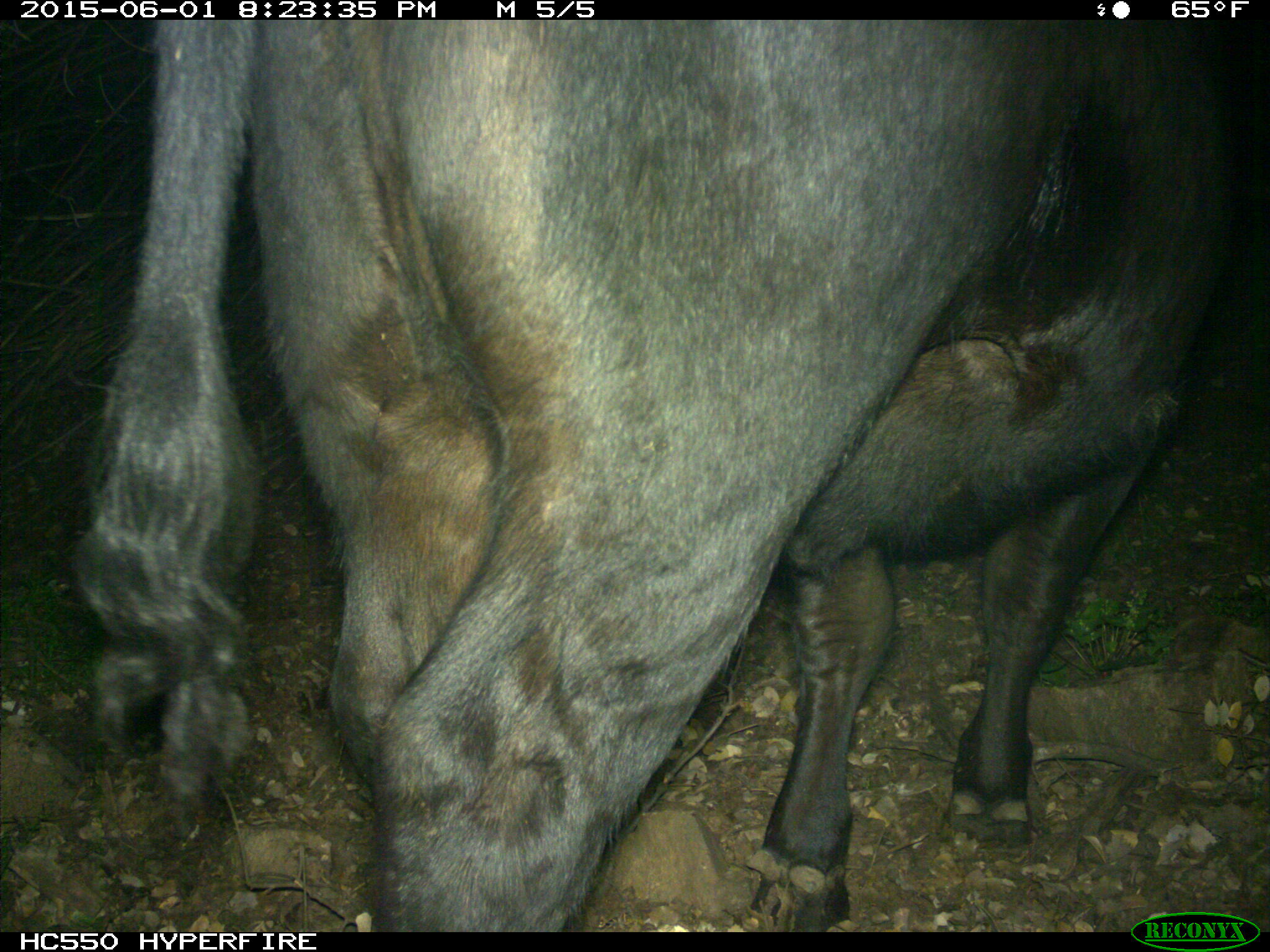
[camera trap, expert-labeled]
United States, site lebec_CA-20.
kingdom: Animalia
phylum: Chordata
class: Mammalia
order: Artiodactyla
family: Bovidae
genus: Bos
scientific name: Bos taurus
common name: domestic cow